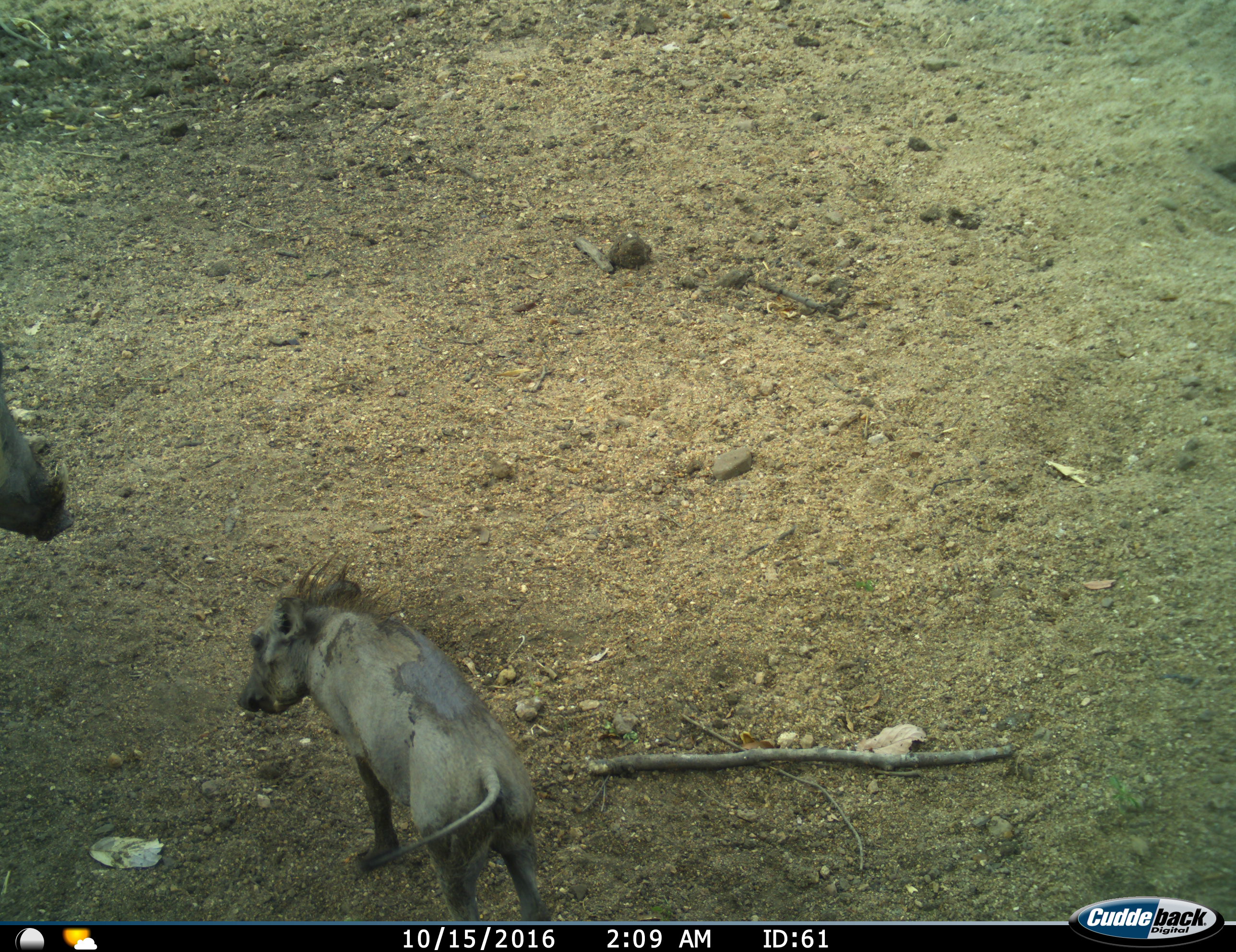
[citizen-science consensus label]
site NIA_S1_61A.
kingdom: Animalia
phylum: Chordata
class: Mammalia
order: Artiodactyla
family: Suidae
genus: Phacochoerus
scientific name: Phacochoerus africanus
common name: warthog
Warthog (Phacochoerus africanus), count 2. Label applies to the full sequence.